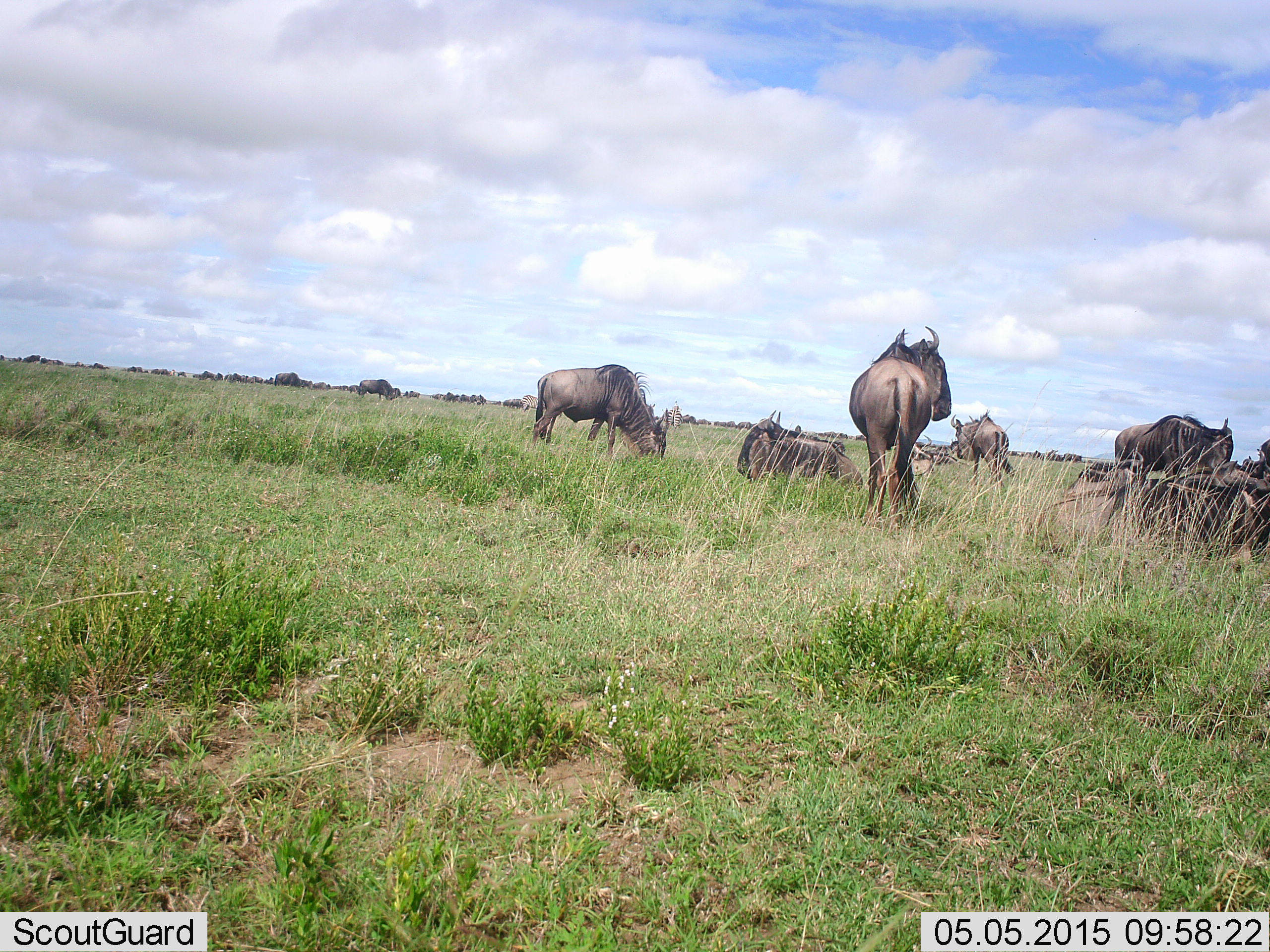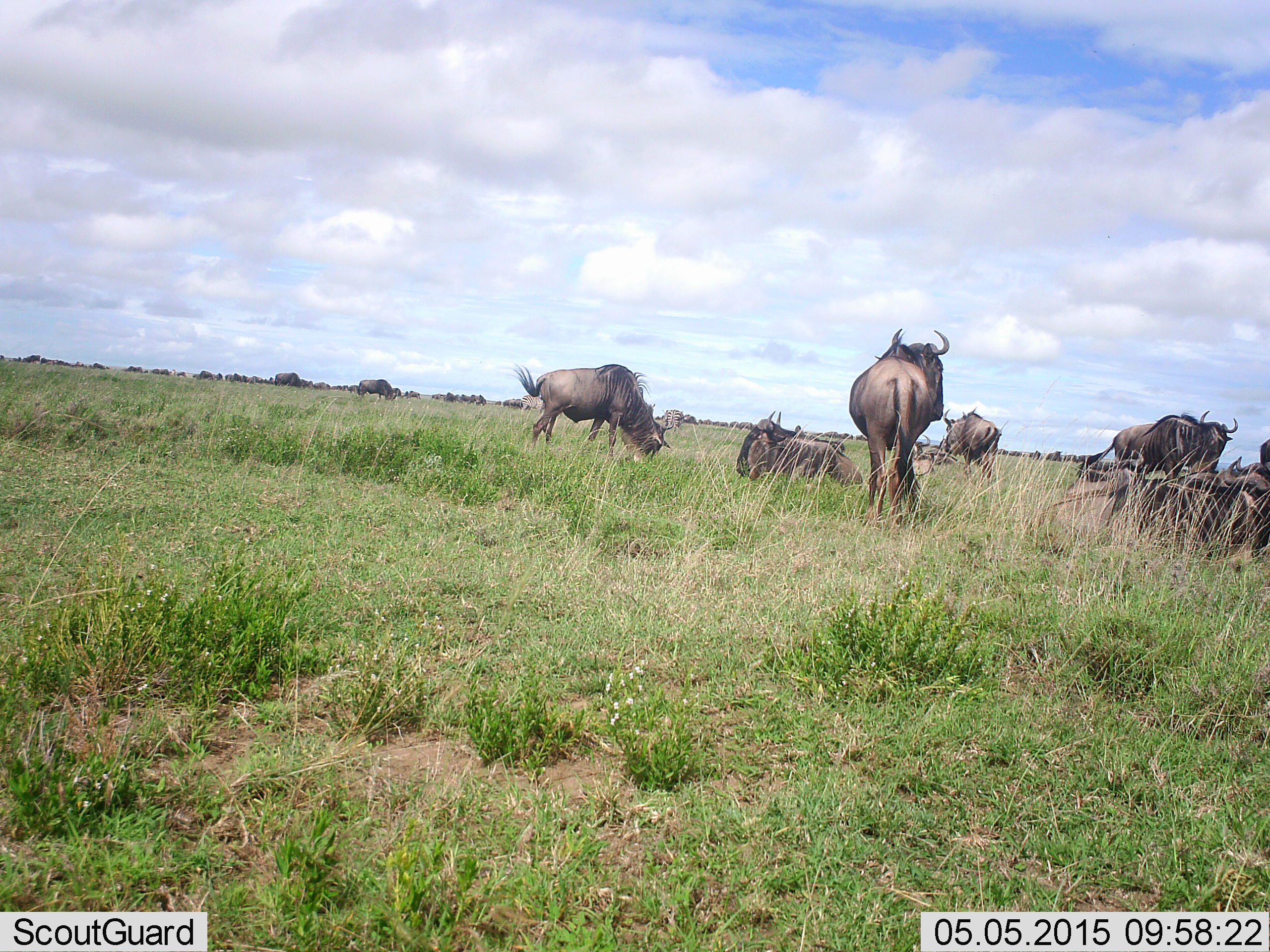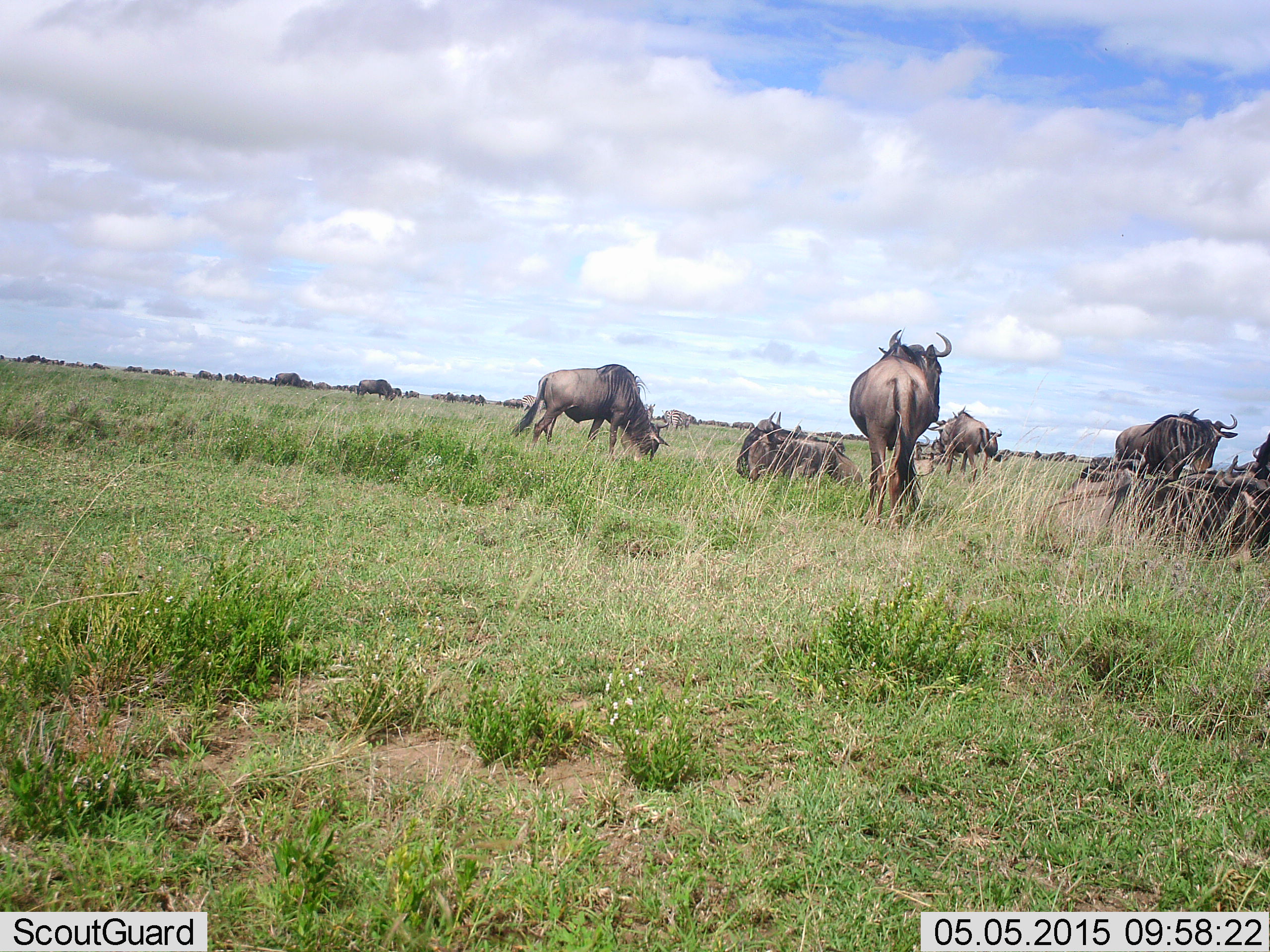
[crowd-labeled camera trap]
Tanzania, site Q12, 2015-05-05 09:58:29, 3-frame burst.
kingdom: Animalia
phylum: Chordata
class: Mammalia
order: Artiodactyla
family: Bovidae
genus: Connochaetes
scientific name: Connochaetes taurinus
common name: blue wildebeest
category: wildebeest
Wildebeest (blue wildebeest) (Connochaetes taurinus), count 11-50. Behavior (volunteer vote fractions): standing 90%, resting 80%, moving 20%, interacting 20%. Young present (vote fraction): 0%. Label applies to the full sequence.